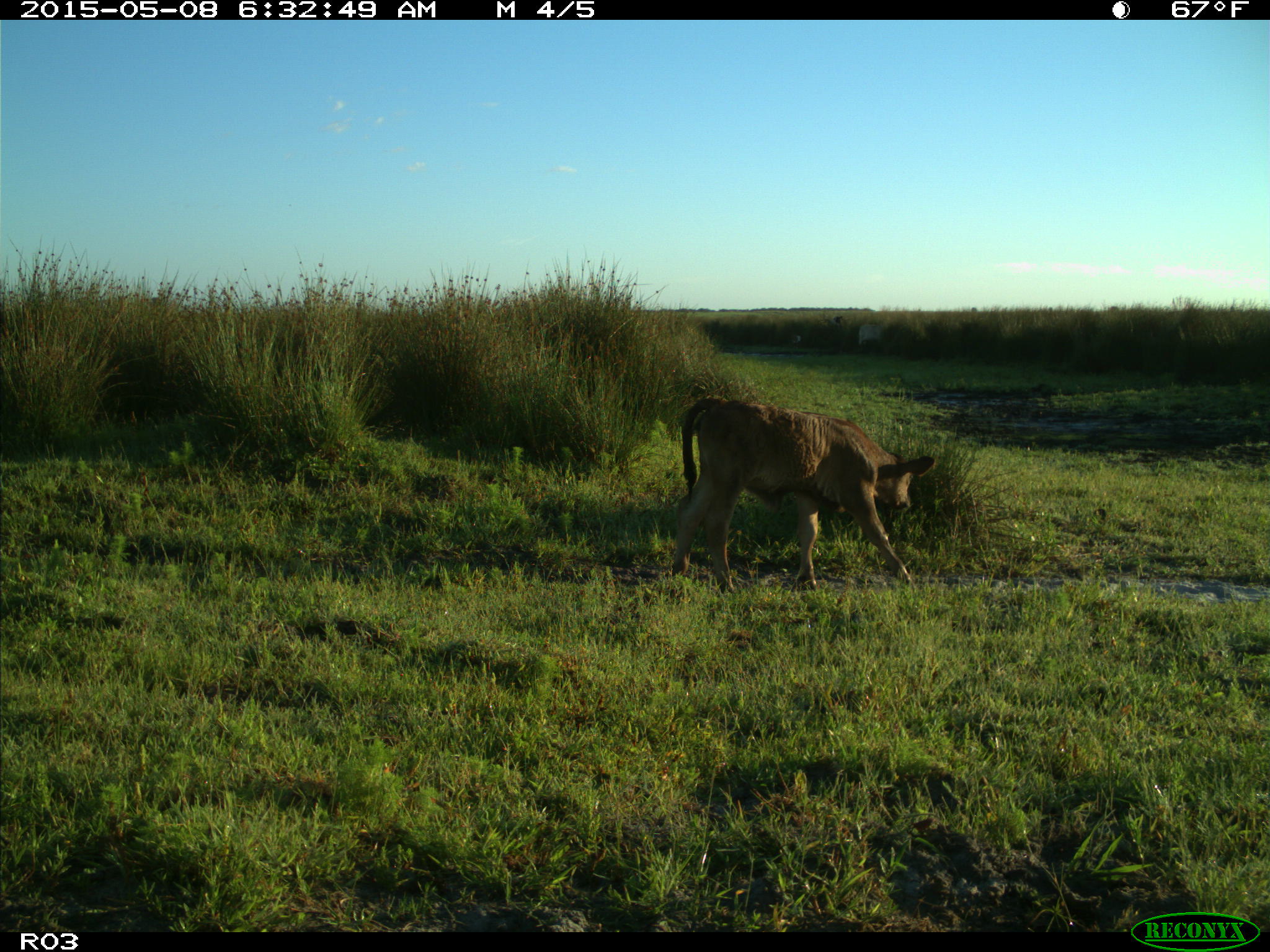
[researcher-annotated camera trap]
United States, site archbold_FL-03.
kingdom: Animalia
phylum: Chordata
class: Mammalia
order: Artiodactyla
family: Bovidae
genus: Bos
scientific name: Bos taurus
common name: domestic cow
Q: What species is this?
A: Bos taurus (domestic cow).